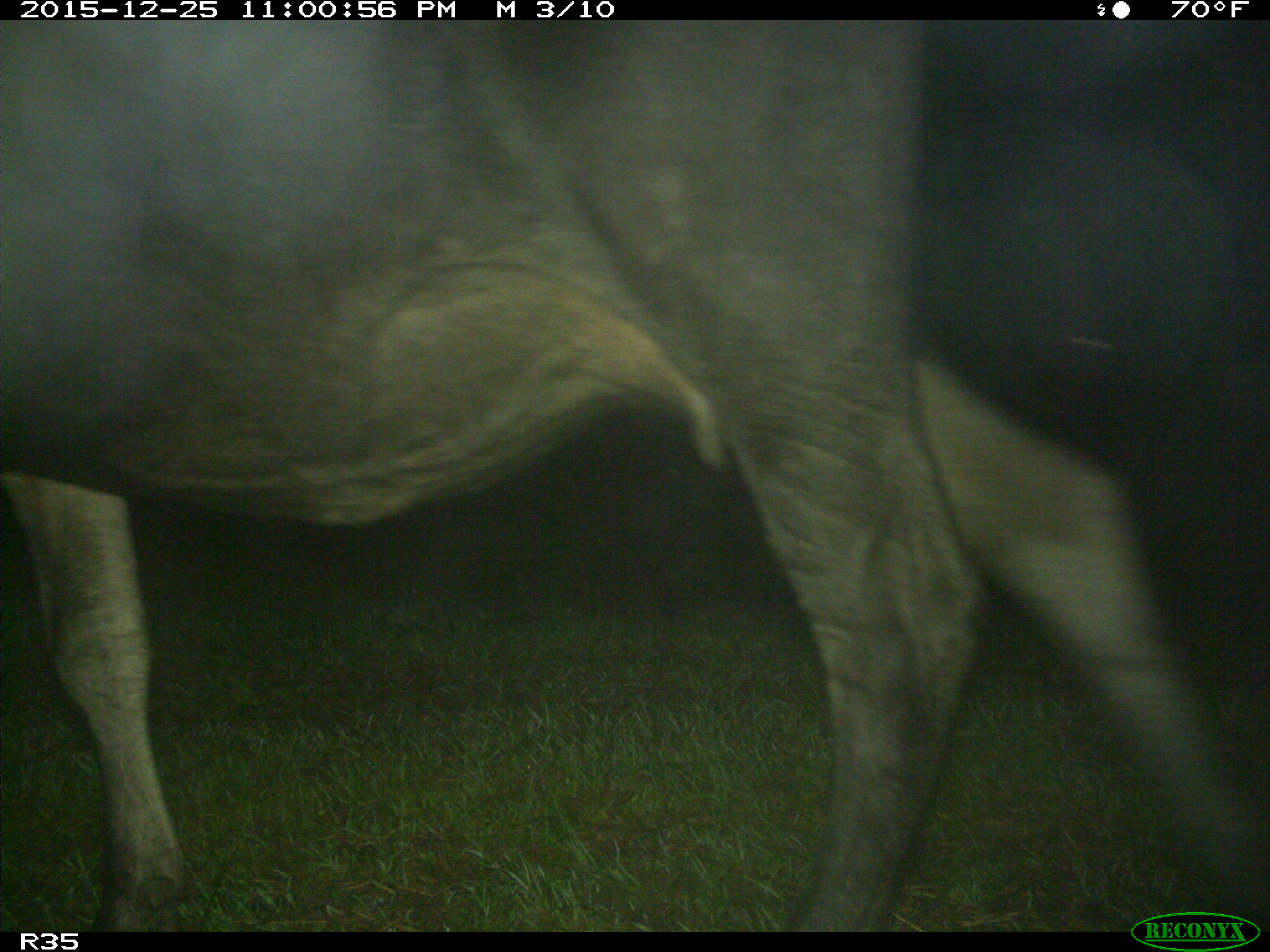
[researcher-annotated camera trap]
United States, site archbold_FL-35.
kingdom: Animalia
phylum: Chordata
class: Mammalia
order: Artiodactyla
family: Bovidae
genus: Bos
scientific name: Bos taurus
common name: domestic cow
Bos taurus (domestic cow).